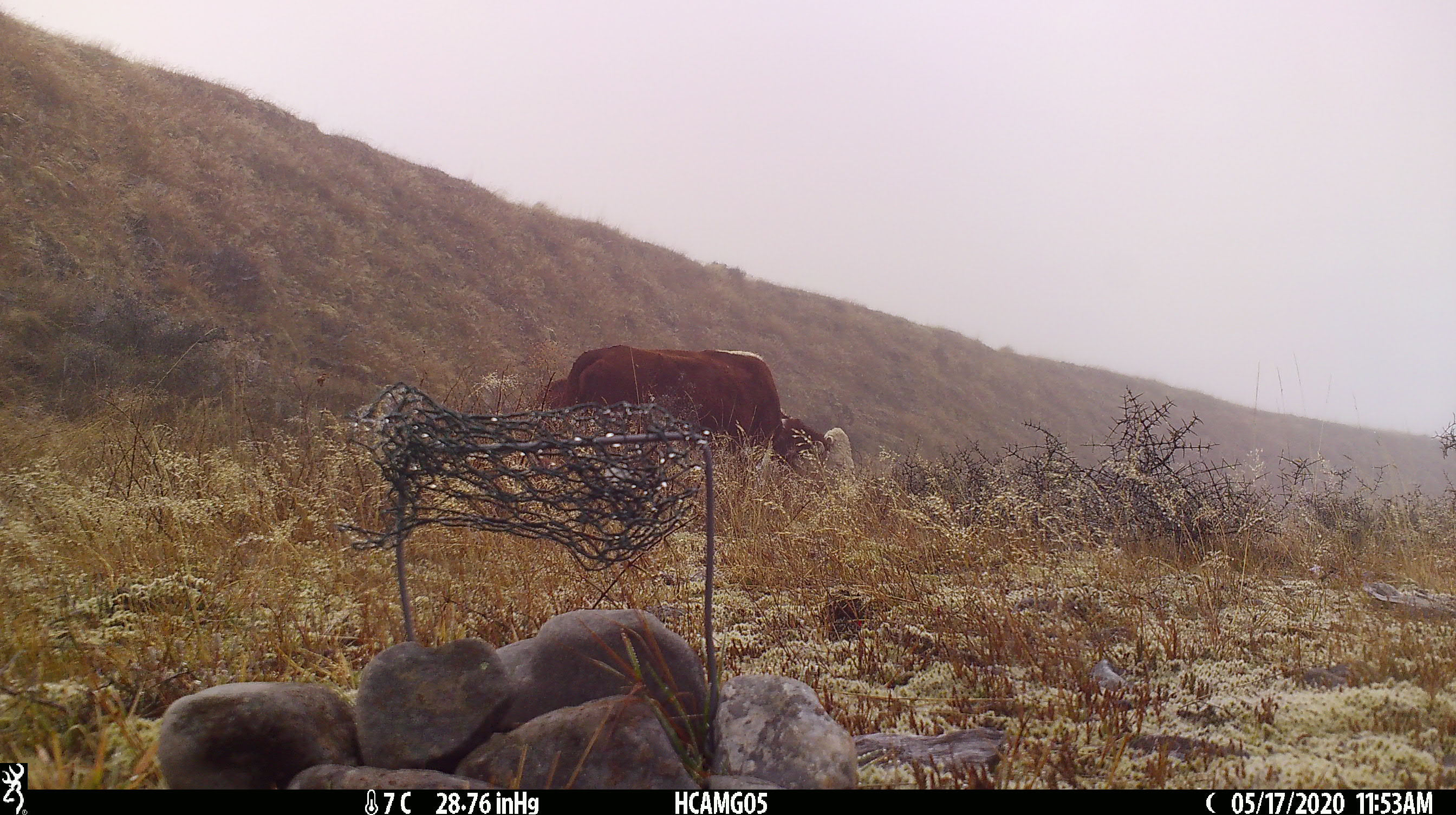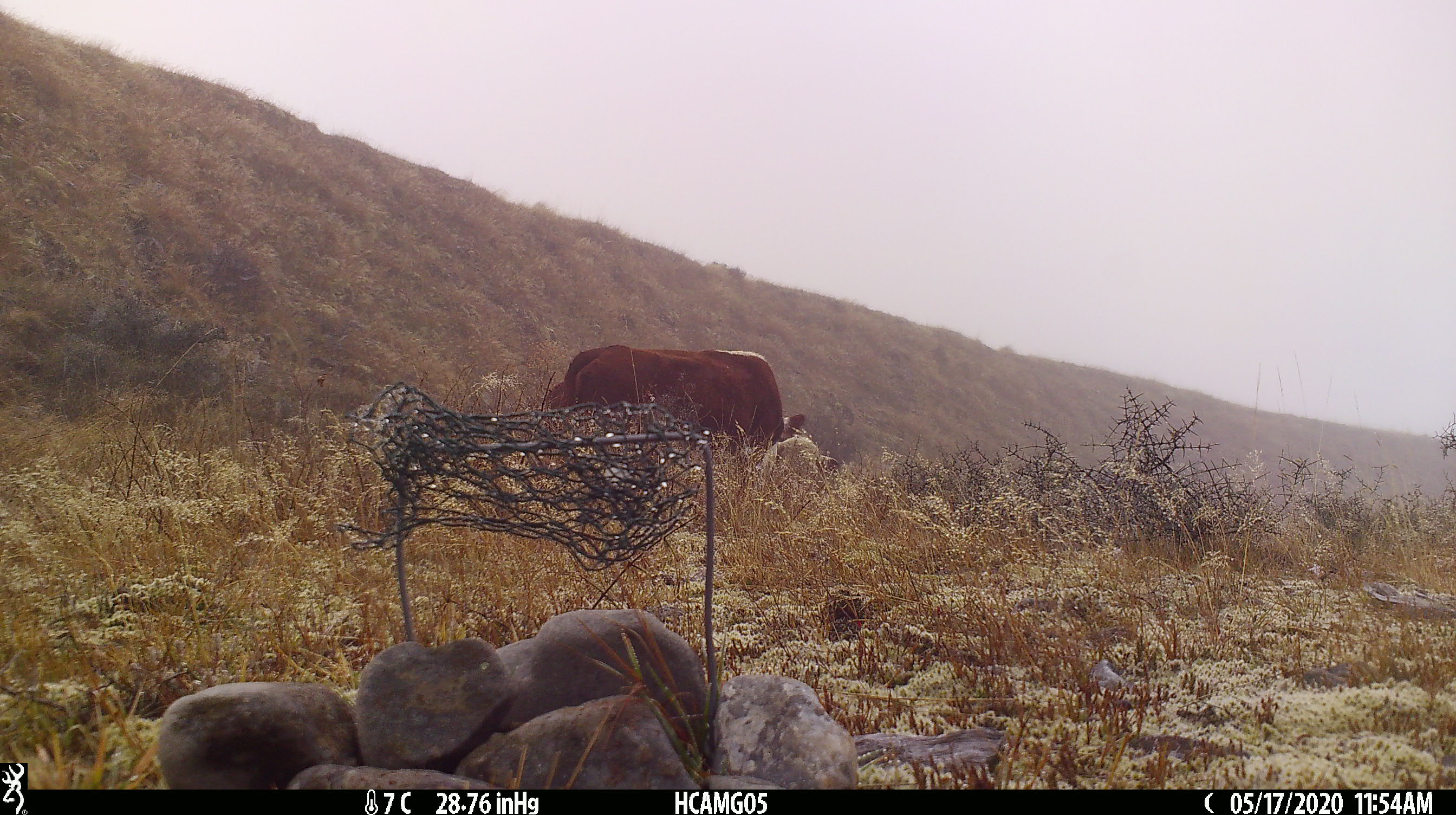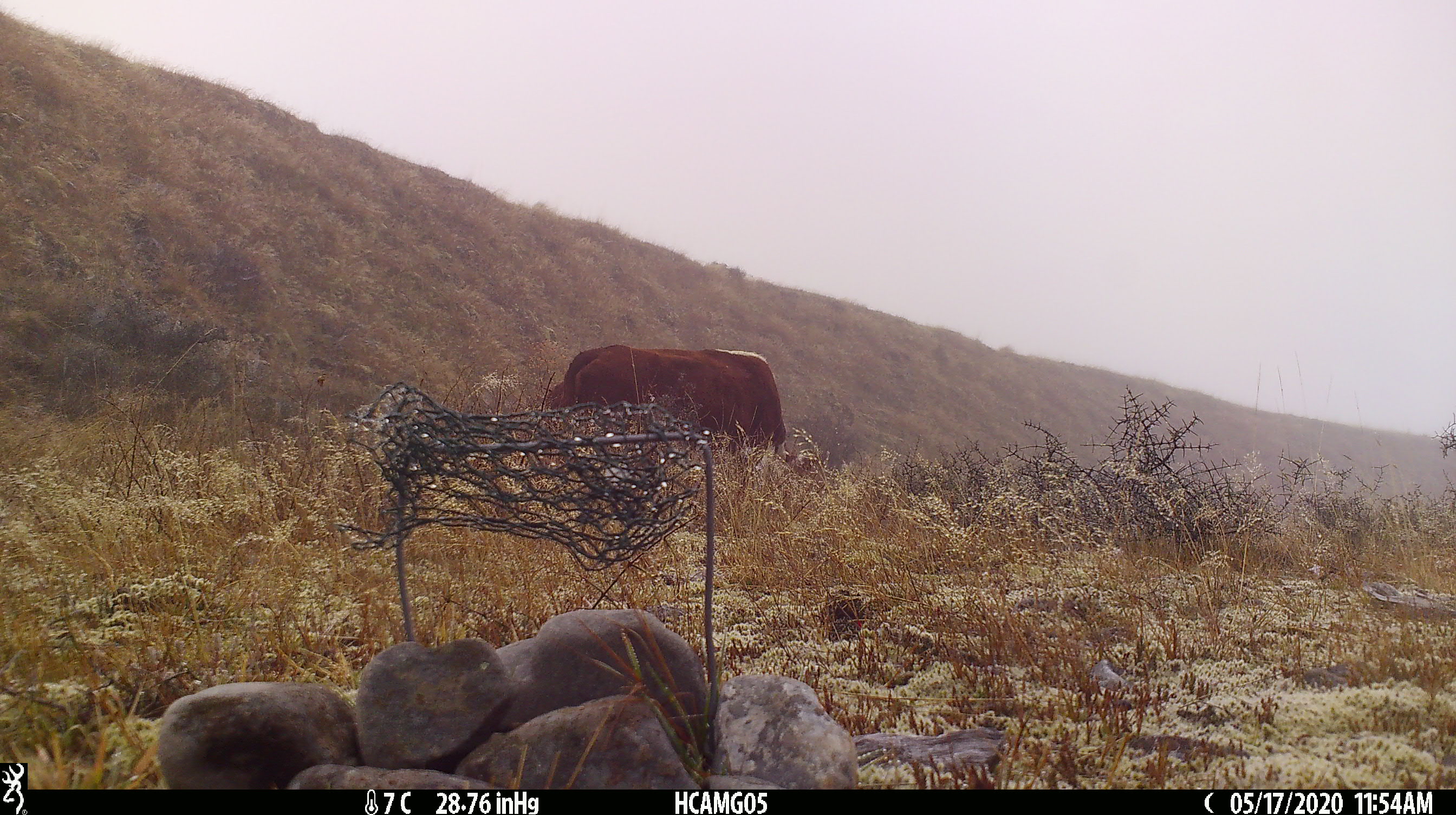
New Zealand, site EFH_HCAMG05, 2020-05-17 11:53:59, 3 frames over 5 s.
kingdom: Animalia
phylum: Chordata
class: Mammalia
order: Artiodactyla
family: Bovidae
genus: Bos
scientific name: Bos taurus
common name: domestic cow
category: cow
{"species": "cow (domestic cow) (Bos taurus)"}